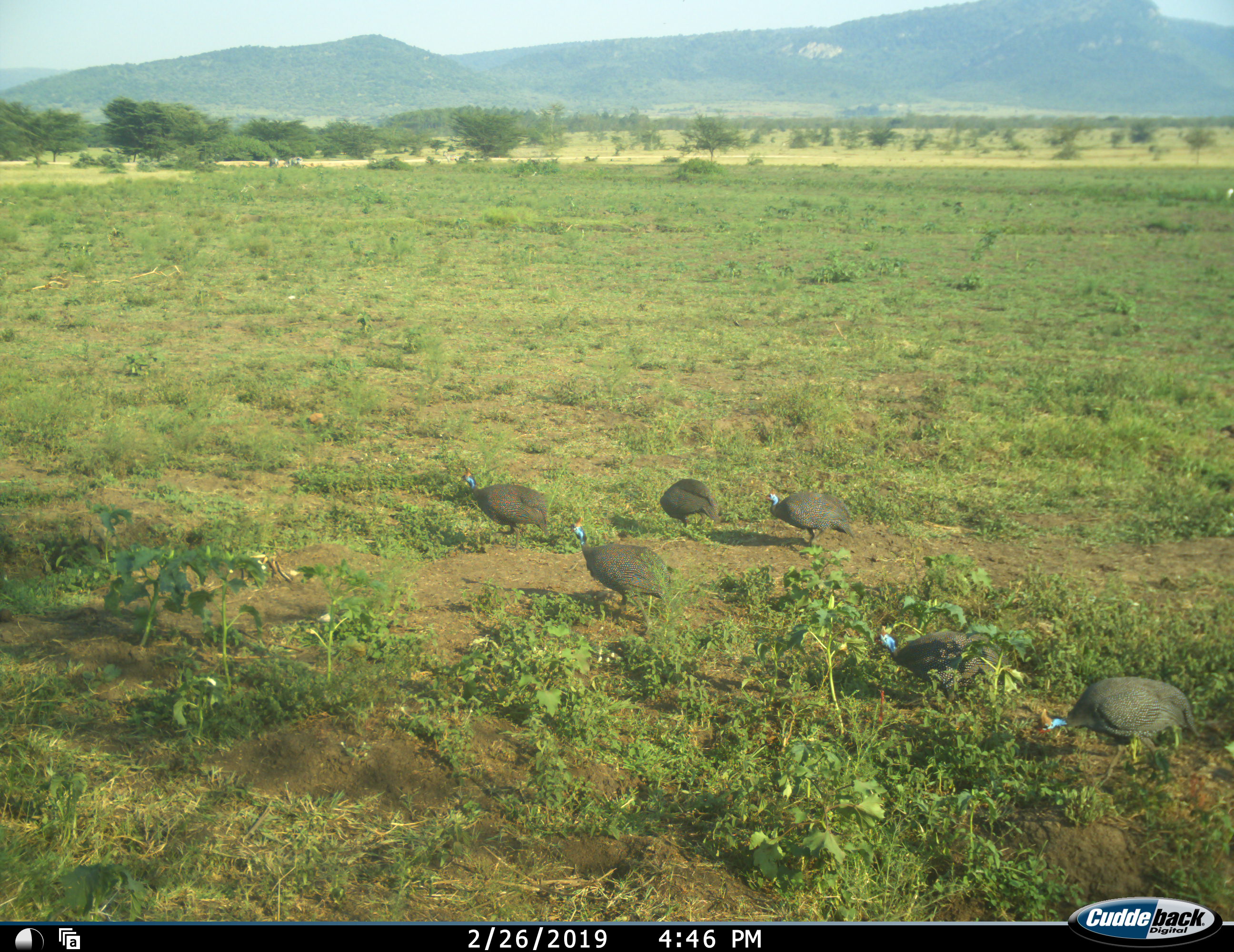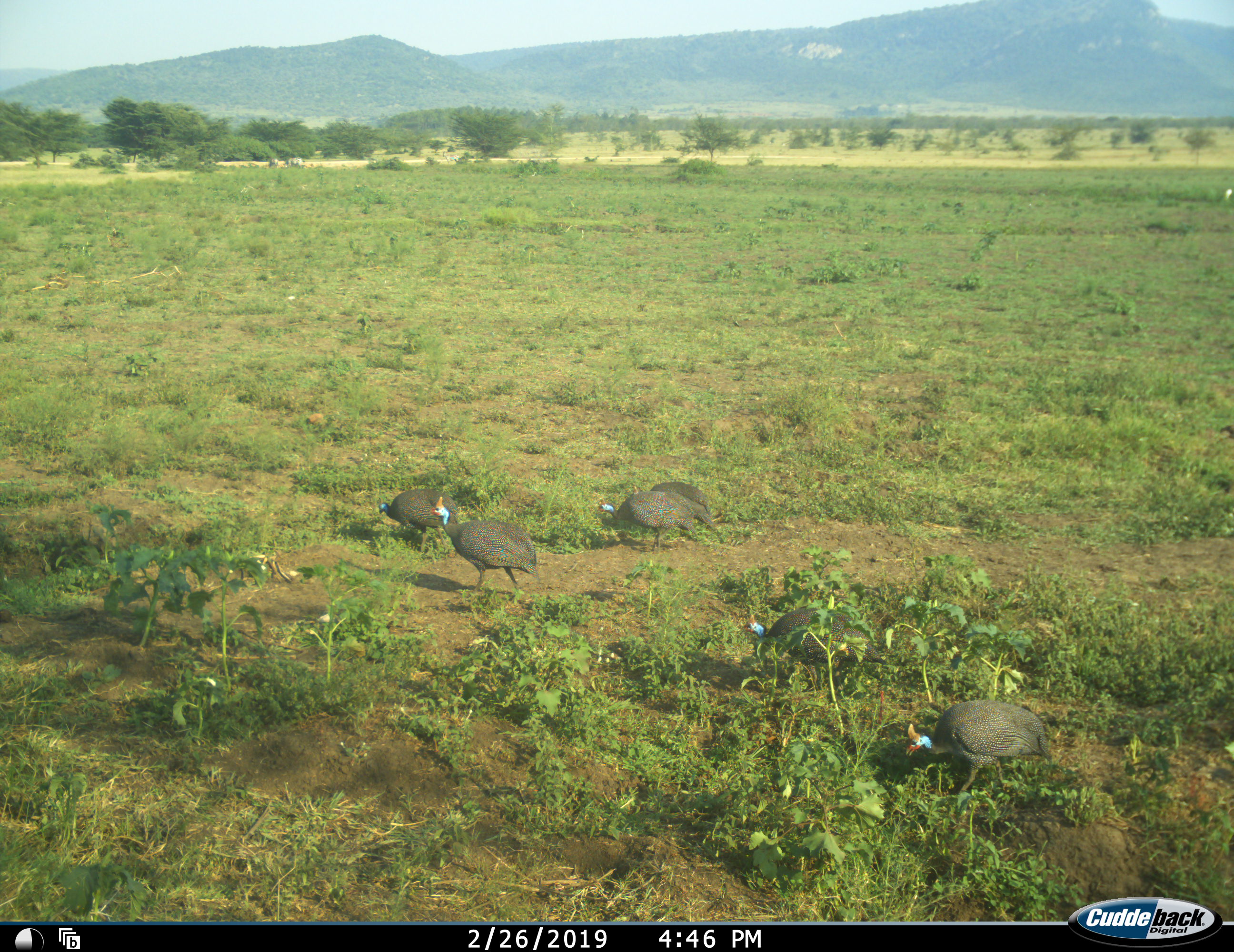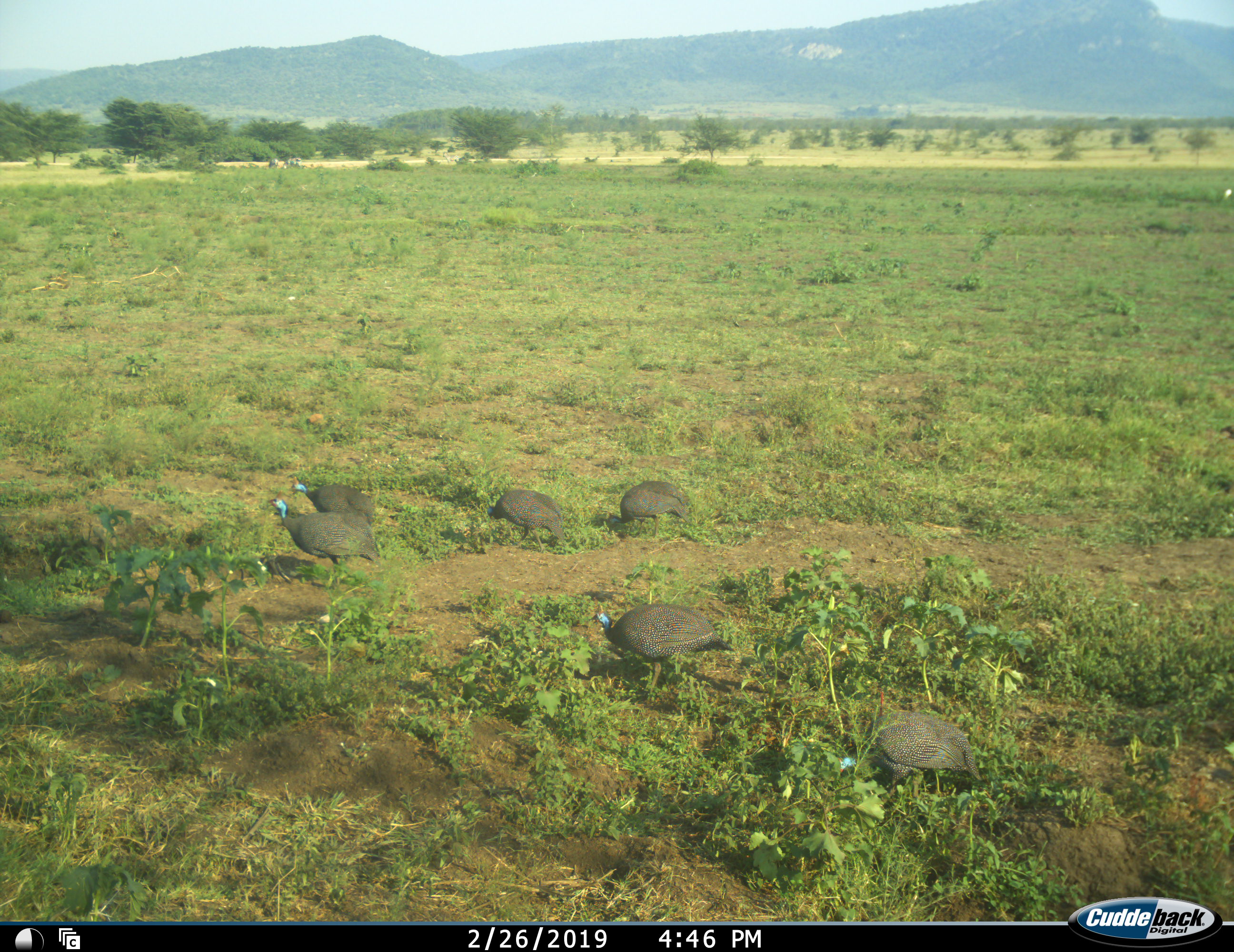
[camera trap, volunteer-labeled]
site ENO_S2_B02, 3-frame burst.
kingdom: Animalia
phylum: Chordata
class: Aves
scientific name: Aves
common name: bird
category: birdother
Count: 6.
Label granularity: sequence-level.